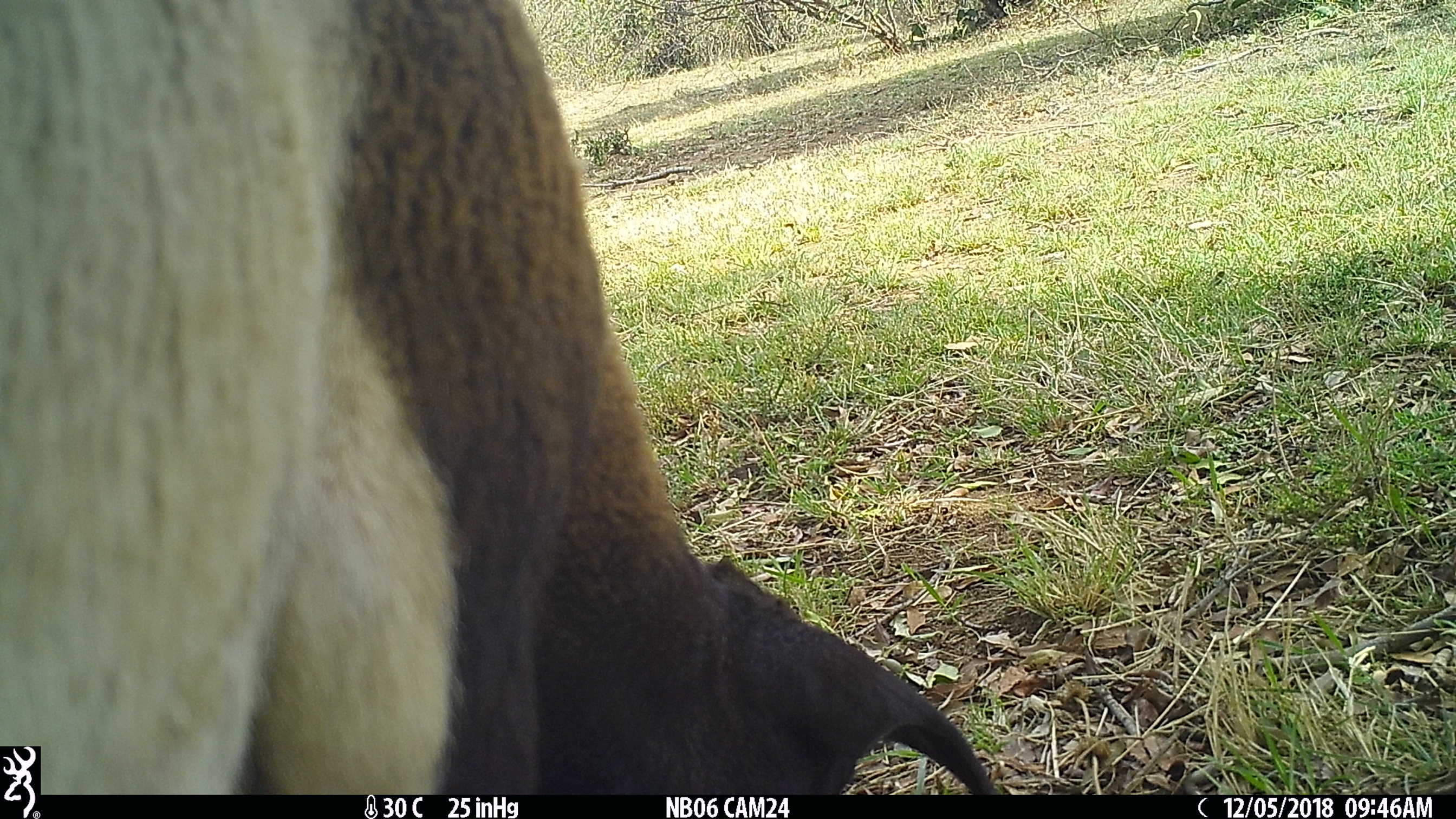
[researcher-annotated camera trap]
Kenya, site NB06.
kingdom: Animalia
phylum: Chordata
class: Mammalia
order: Artiodactyla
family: Bovidae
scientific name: Bovidae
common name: sheep or goat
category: shoat